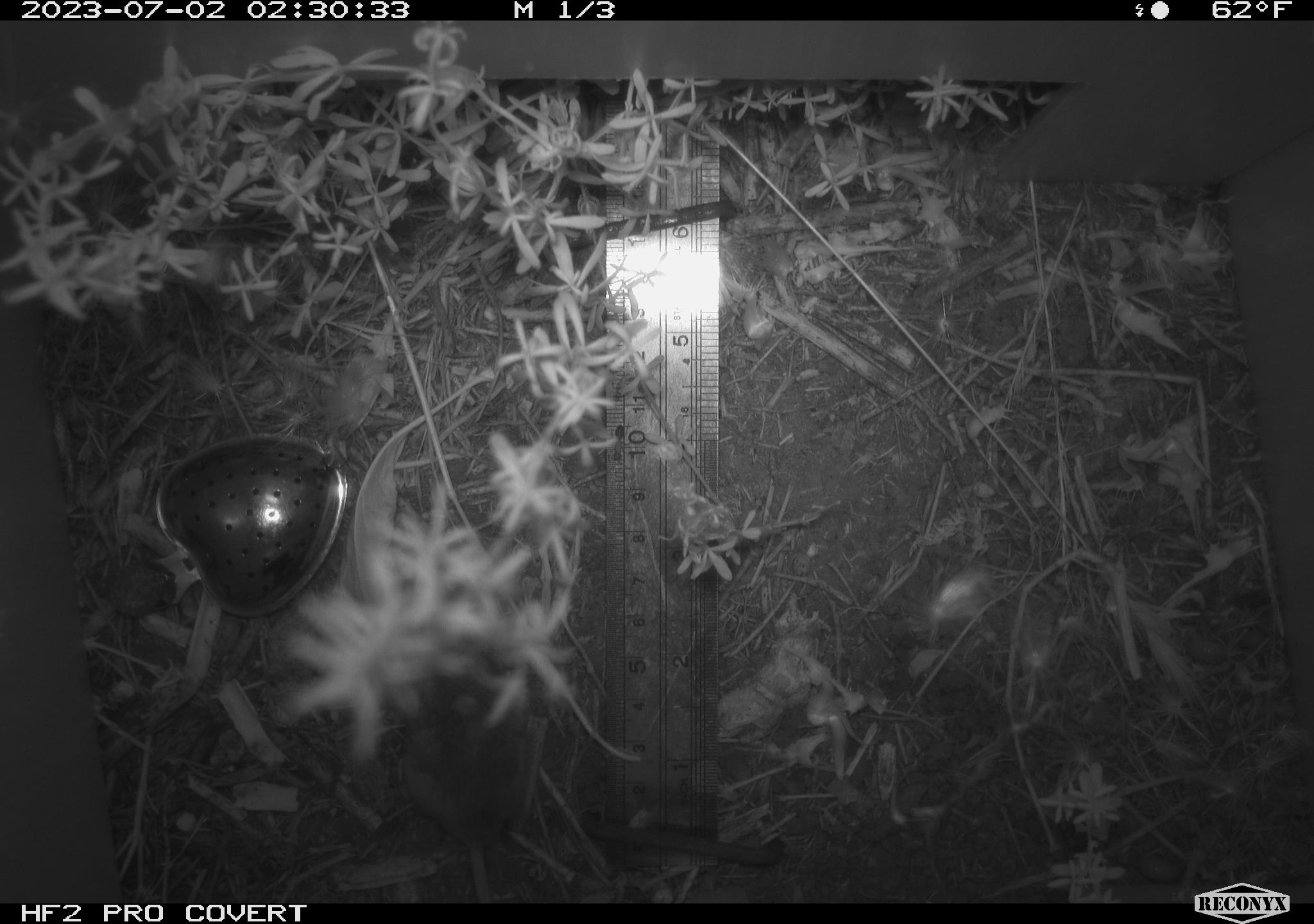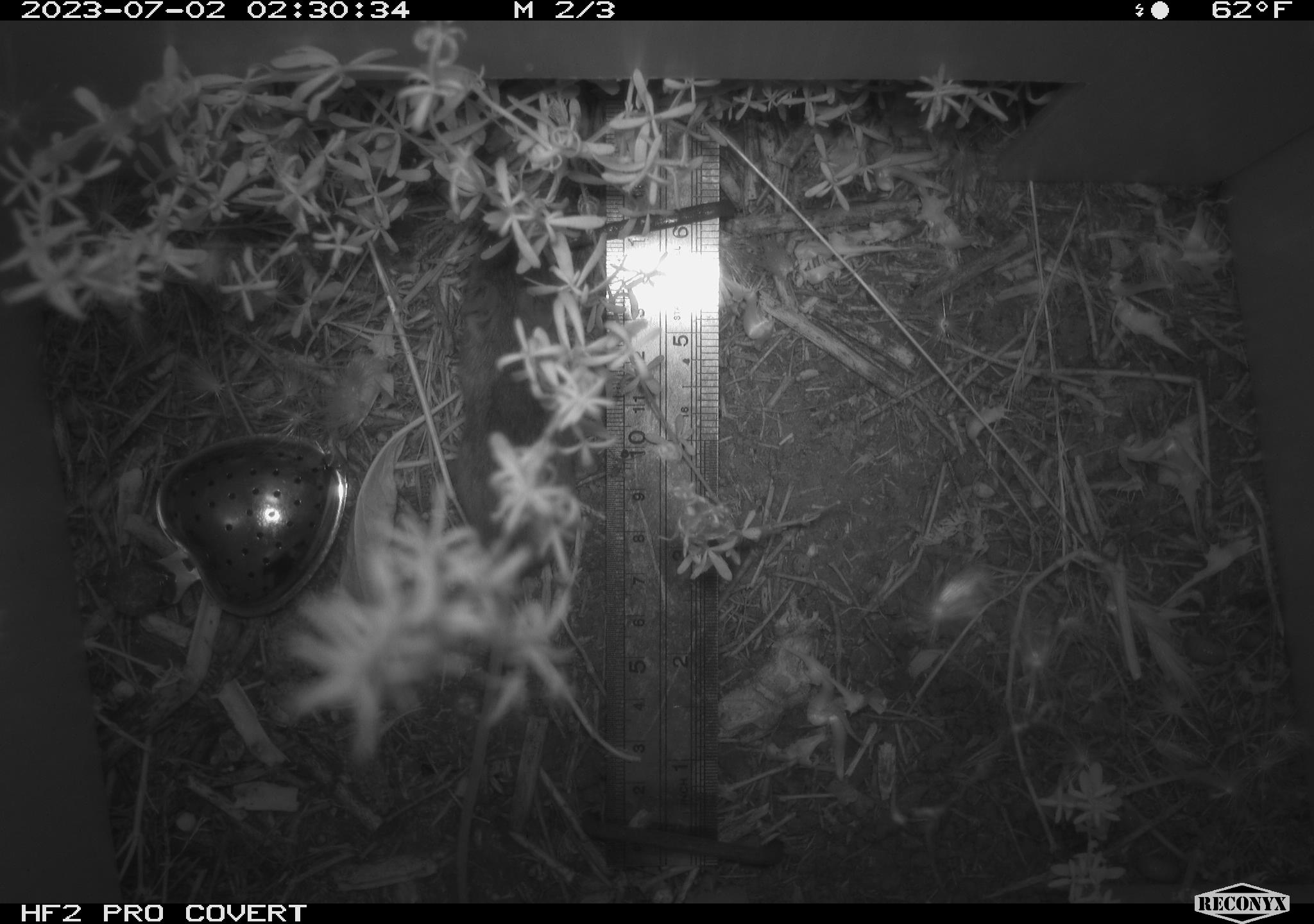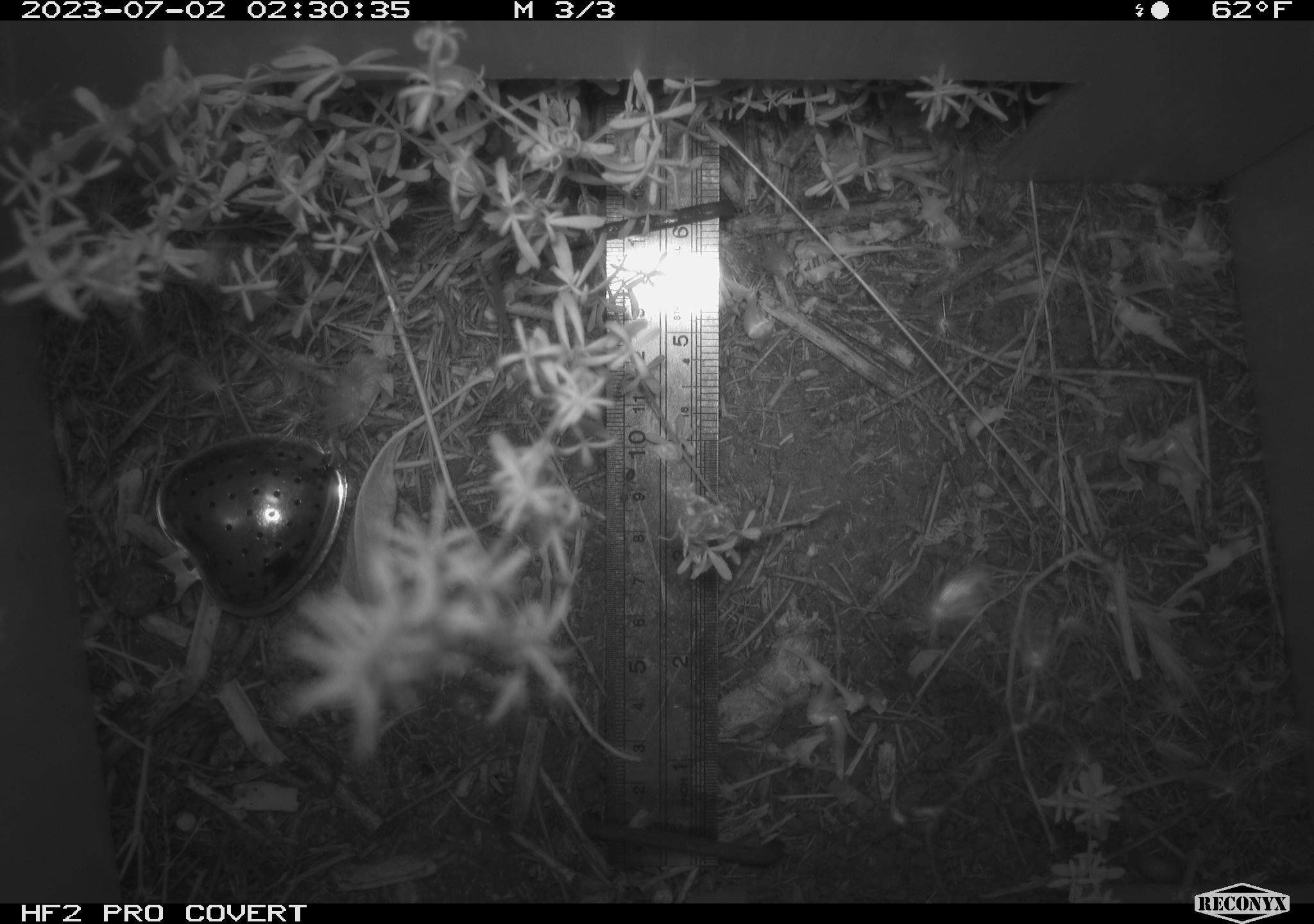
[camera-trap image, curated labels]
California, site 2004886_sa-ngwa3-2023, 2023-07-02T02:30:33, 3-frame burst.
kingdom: Animalia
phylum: Chordata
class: Mammalia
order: Rodentia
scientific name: Rodentia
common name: mouse species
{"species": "mouse species (Rodentia)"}